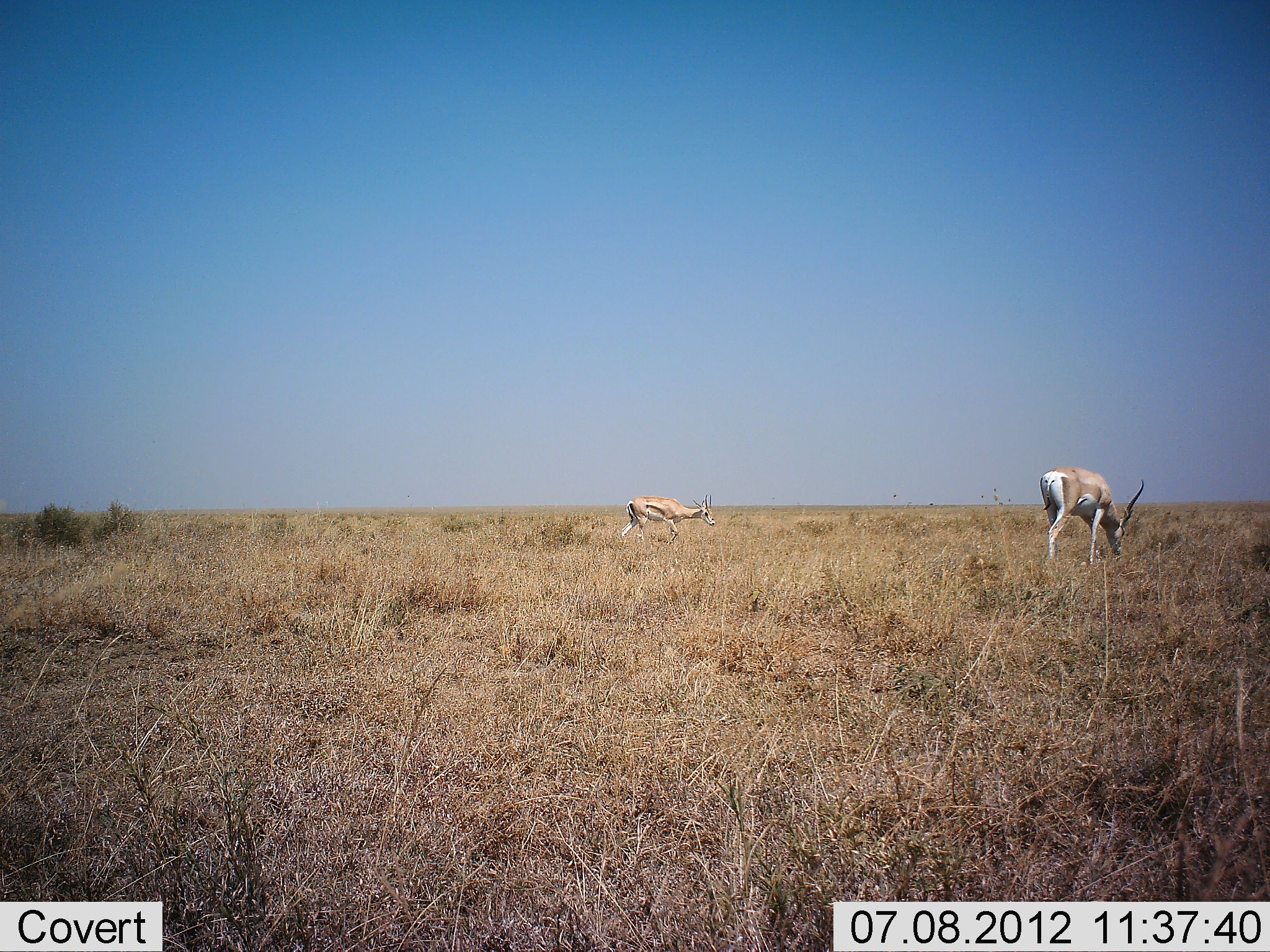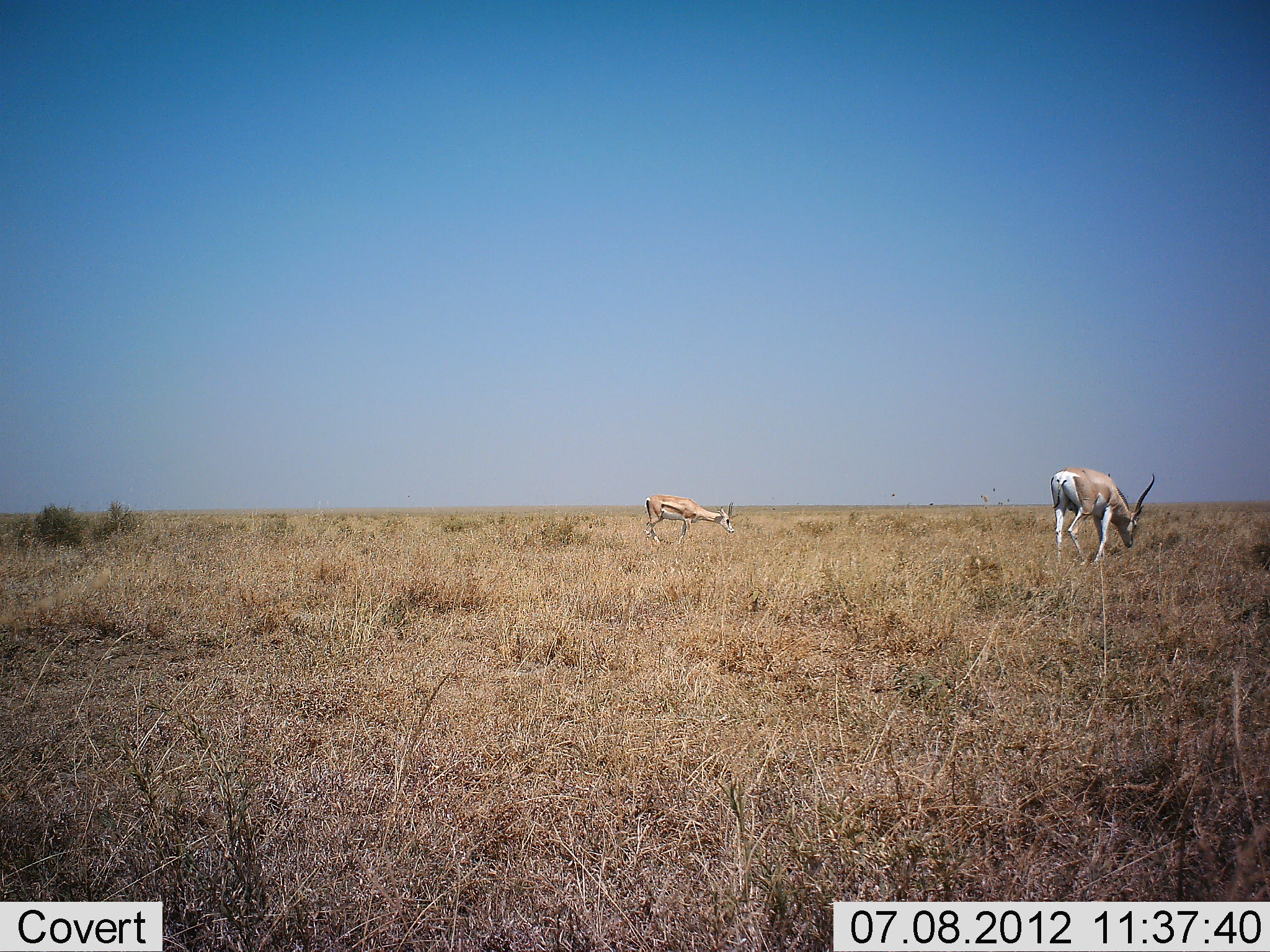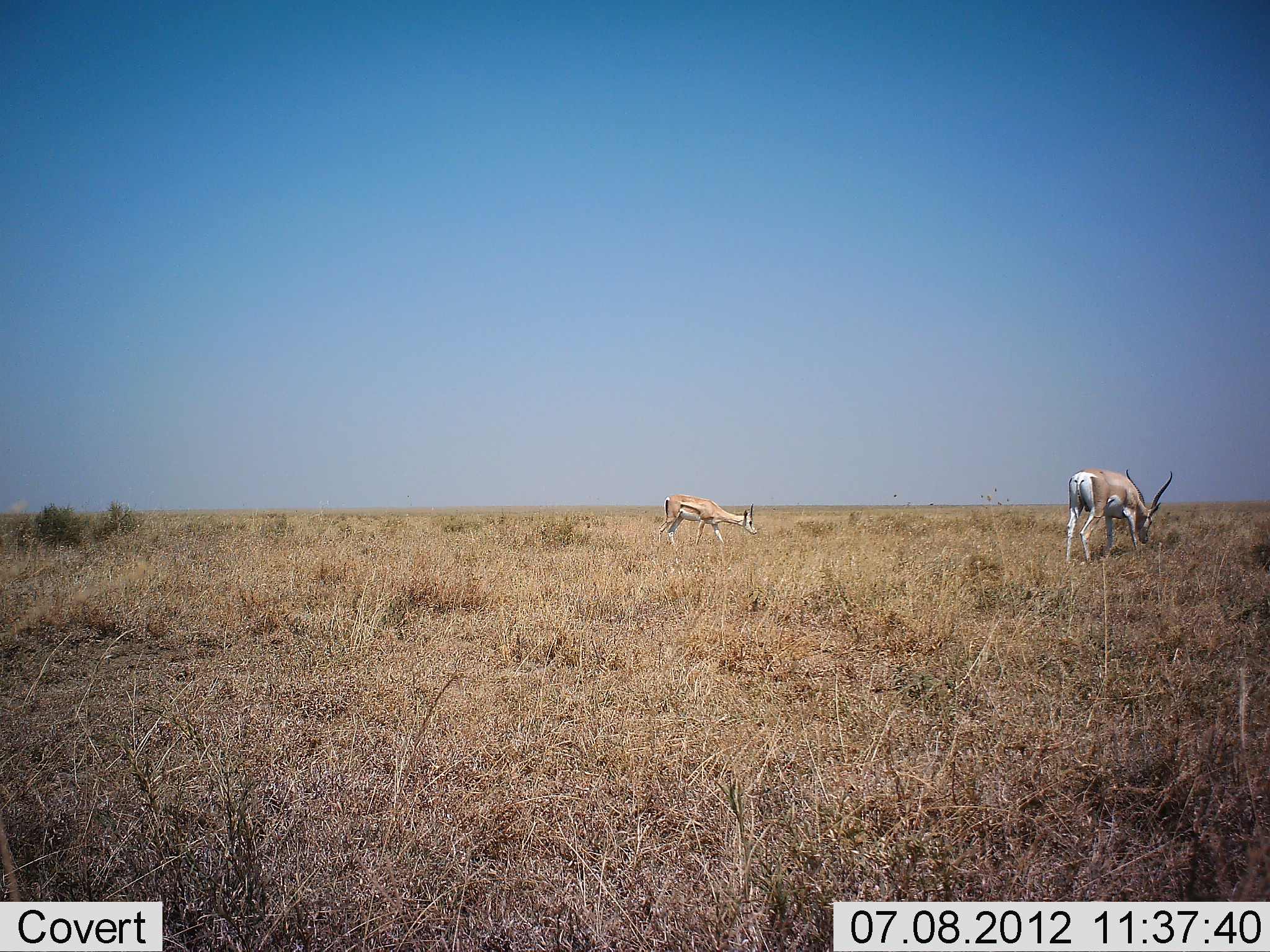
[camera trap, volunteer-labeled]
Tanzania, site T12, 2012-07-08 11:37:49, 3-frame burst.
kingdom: Animalia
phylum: Chordata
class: Mammalia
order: Artiodactyla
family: Bovidae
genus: Nanger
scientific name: Nanger granti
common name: grant's gazelle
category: gazellegrants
Gazellegrants (grant's gazelle) (Nanger granti), count 1. Behavior (volunteer vote fractions): standing 18%, resting 0%, moving 27%, interacting 0%. Young present (vote fraction): 0%. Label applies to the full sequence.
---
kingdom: Animalia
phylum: Chordata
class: Mammalia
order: Artiodactyla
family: Bovidae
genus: Eudorcas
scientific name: Eudorcas thomsonii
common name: thomson's gazelle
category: gazellethomsons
Gazellethomsons (thomson's gazelle) (Eudorcas thomsonii), count 1. Behavior (volunteer vote fractions): standing 15%, resting 0%, moving 35%, interacting 0%. Young present (vote fraction): 0%. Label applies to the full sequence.